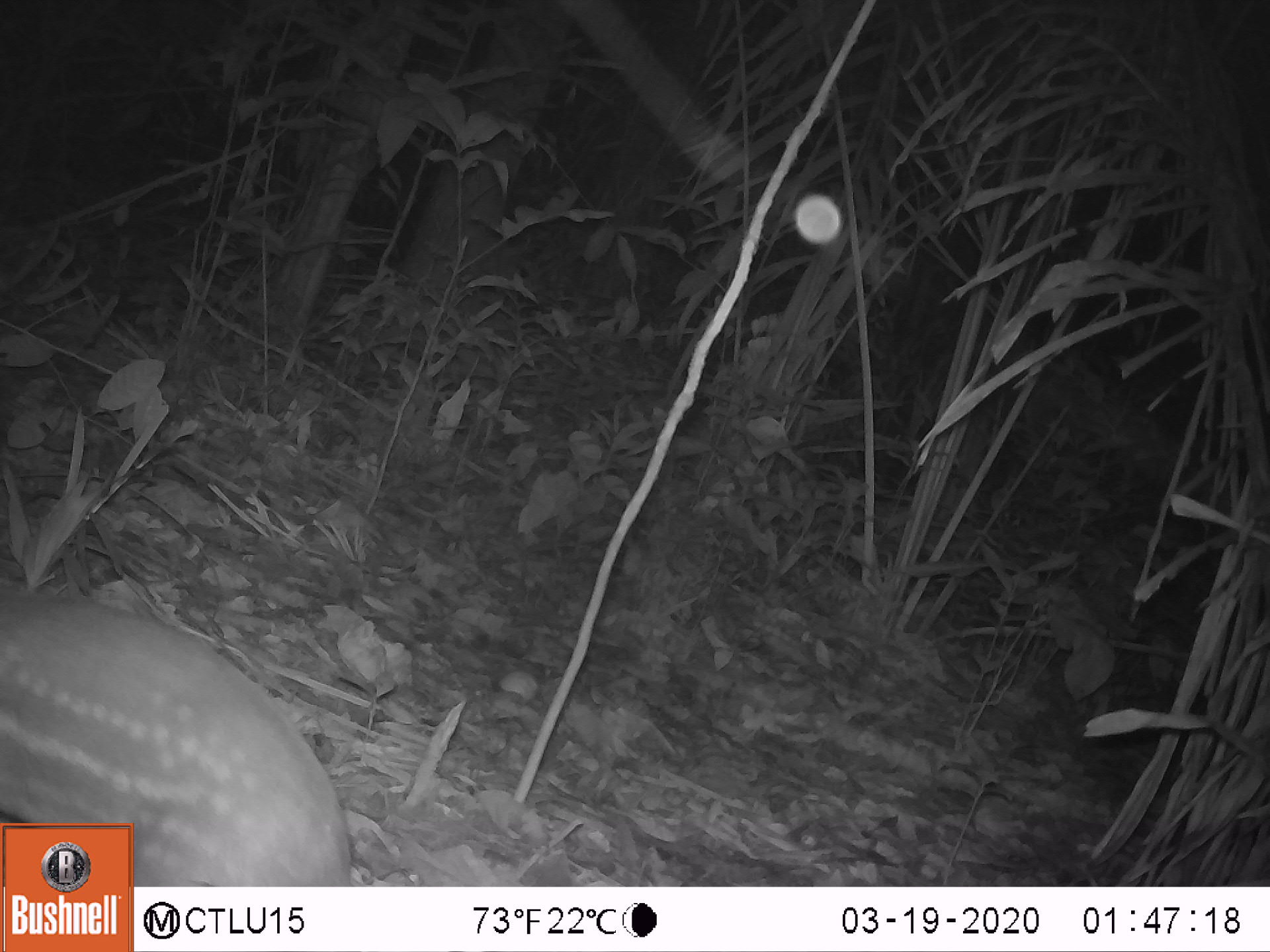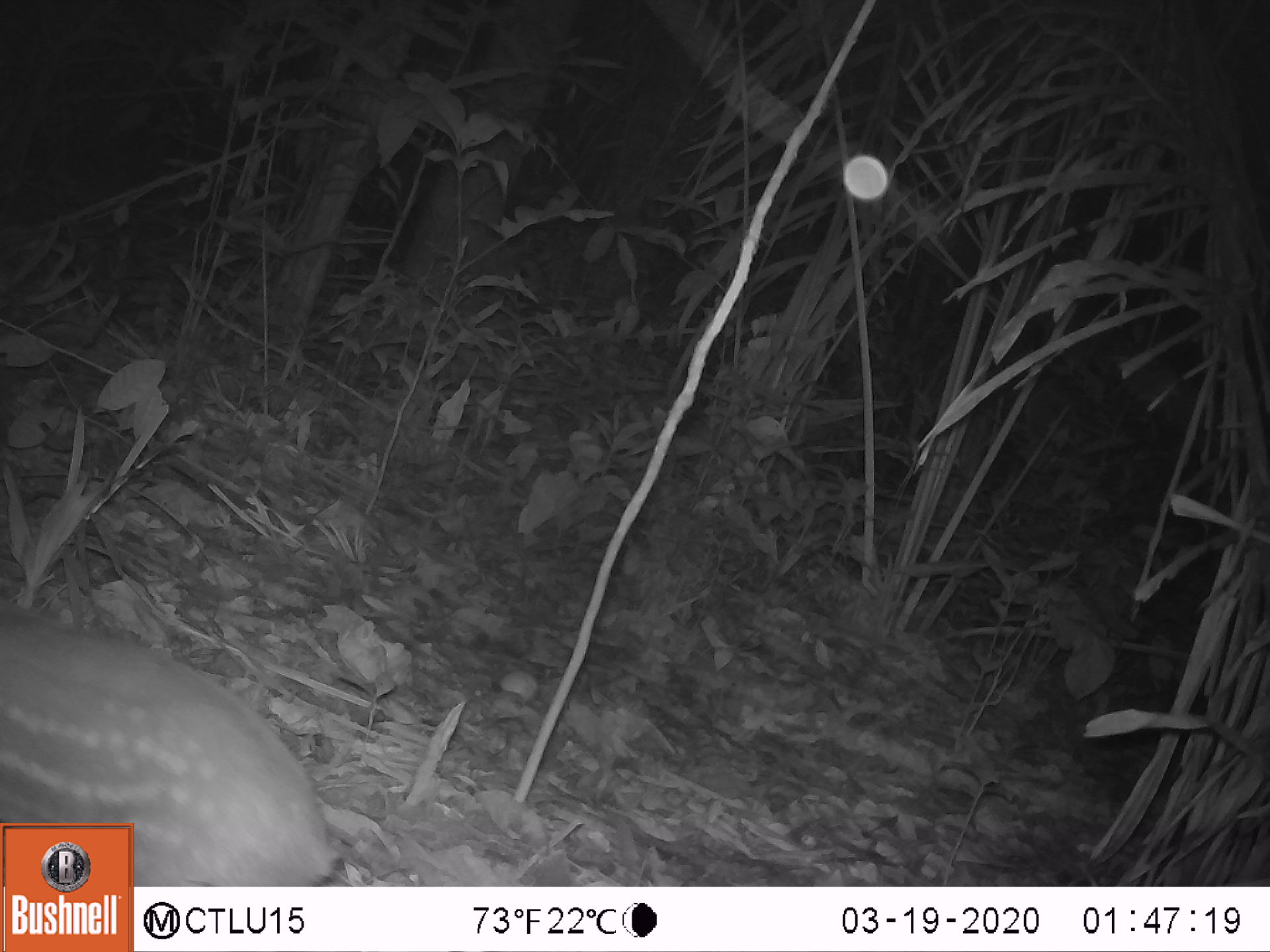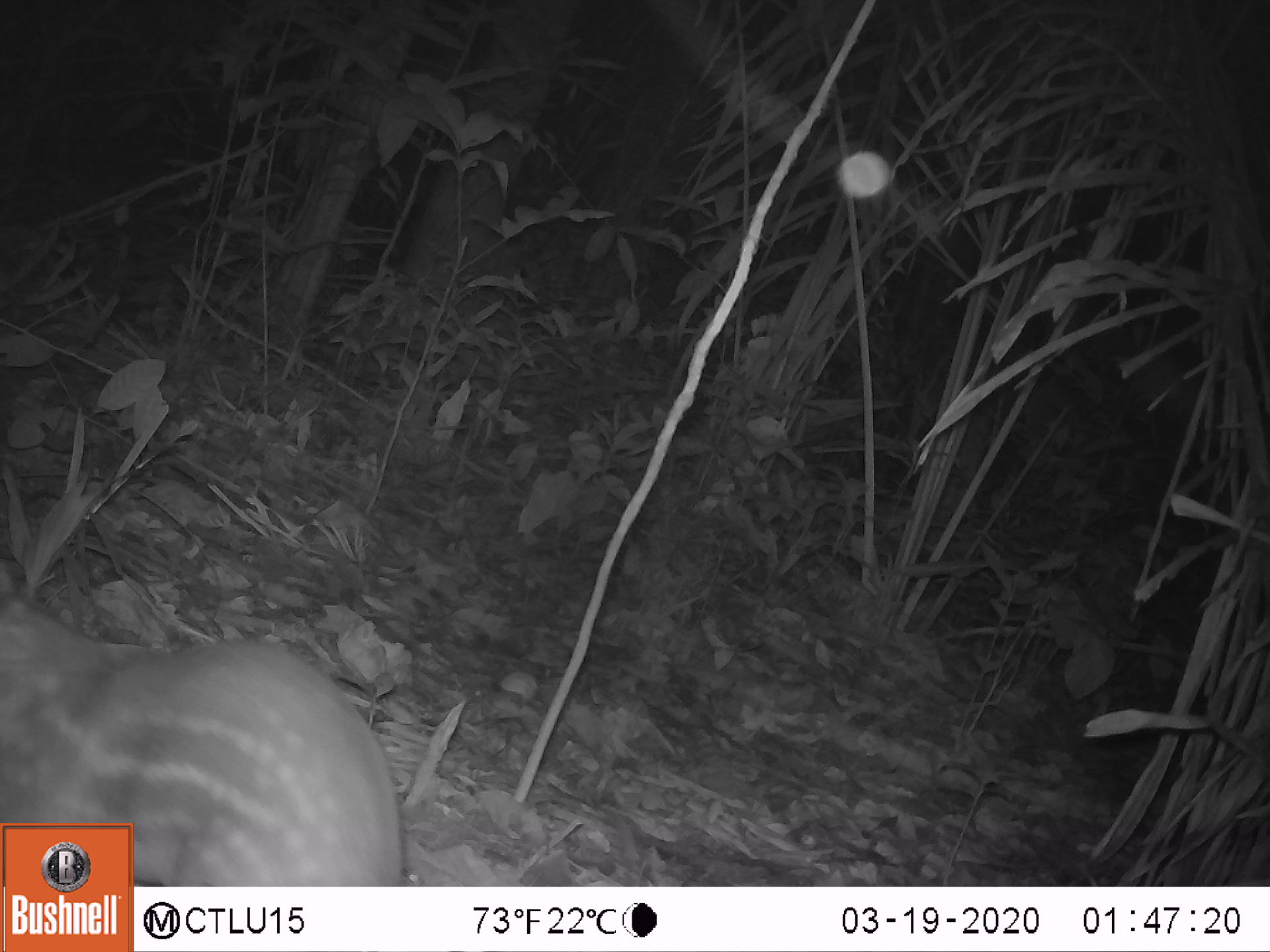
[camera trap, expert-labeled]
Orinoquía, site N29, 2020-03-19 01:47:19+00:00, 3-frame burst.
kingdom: Animalia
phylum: Chordata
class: Mammalia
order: Rodentia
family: Cuniculidae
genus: Cuniculus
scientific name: Cuniculus paca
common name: spotted paca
Spotted paca (Cuniculus paca).